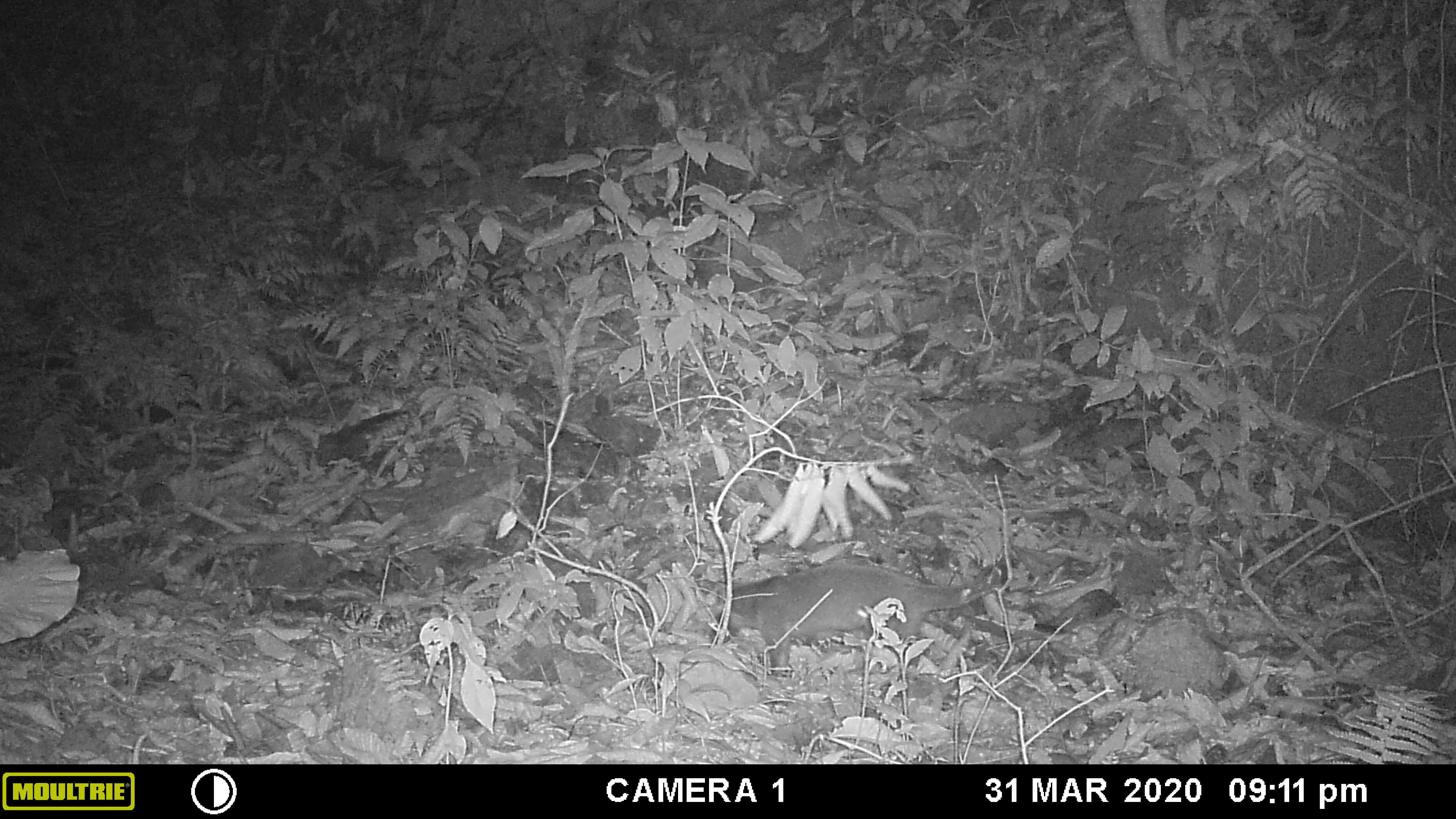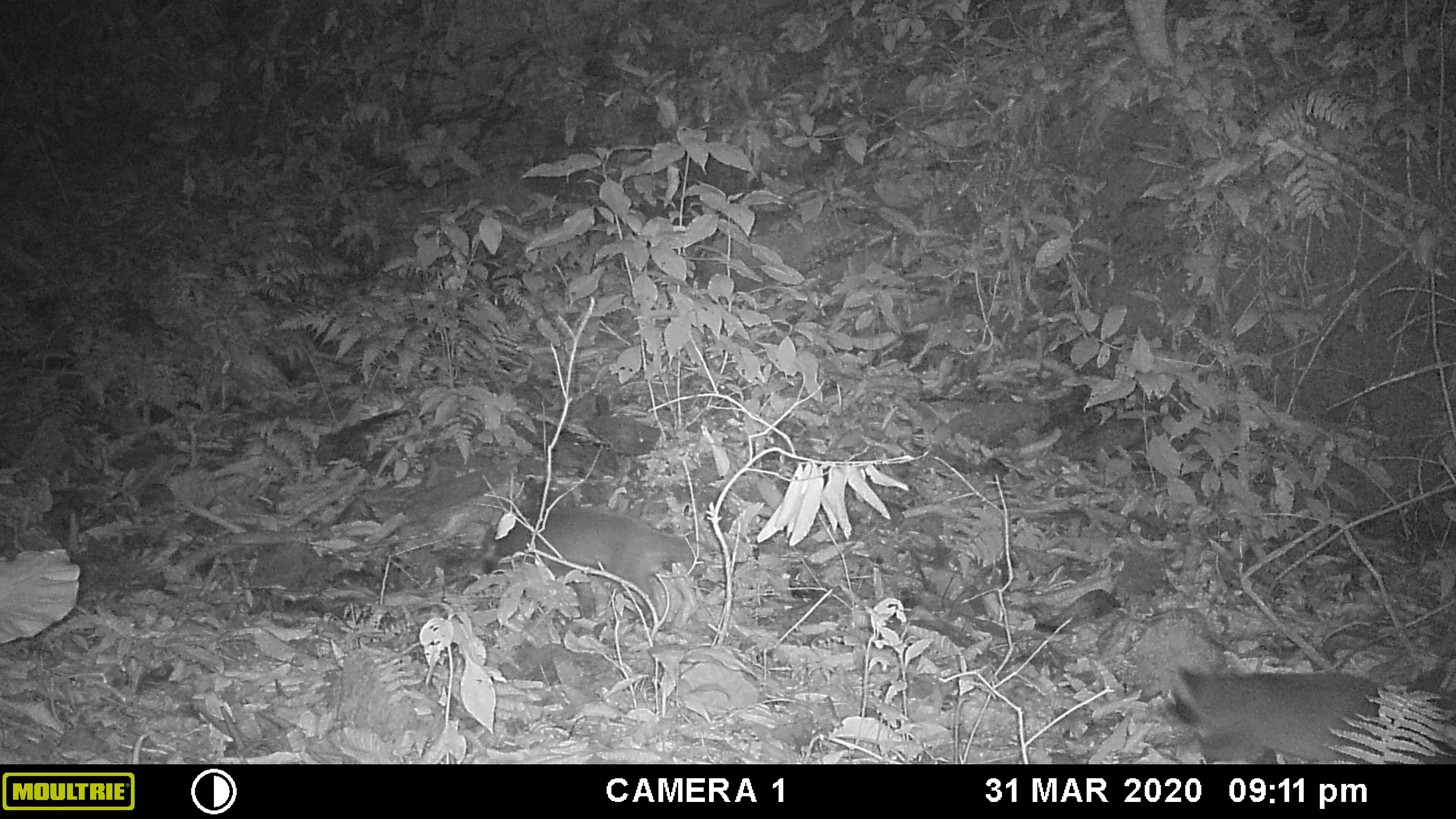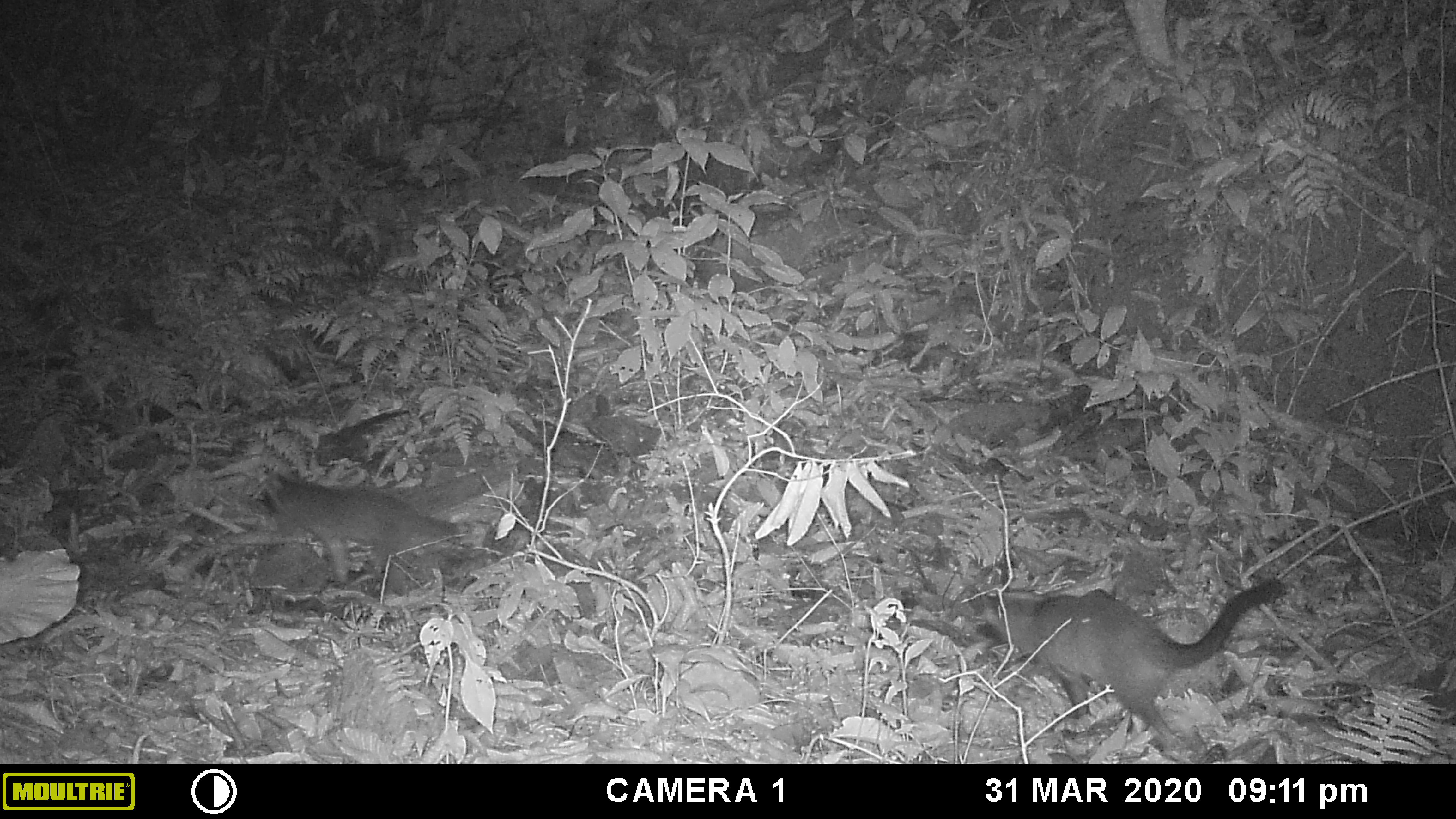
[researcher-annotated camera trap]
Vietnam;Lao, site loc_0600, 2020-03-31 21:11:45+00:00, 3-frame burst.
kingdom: Animalia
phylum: Chordata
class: Mammalia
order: Carnivora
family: Viverridae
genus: Paguma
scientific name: Paguma larvata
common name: masked palm civet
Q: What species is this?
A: Masked palm civet (Paguma larvata).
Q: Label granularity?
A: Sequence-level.